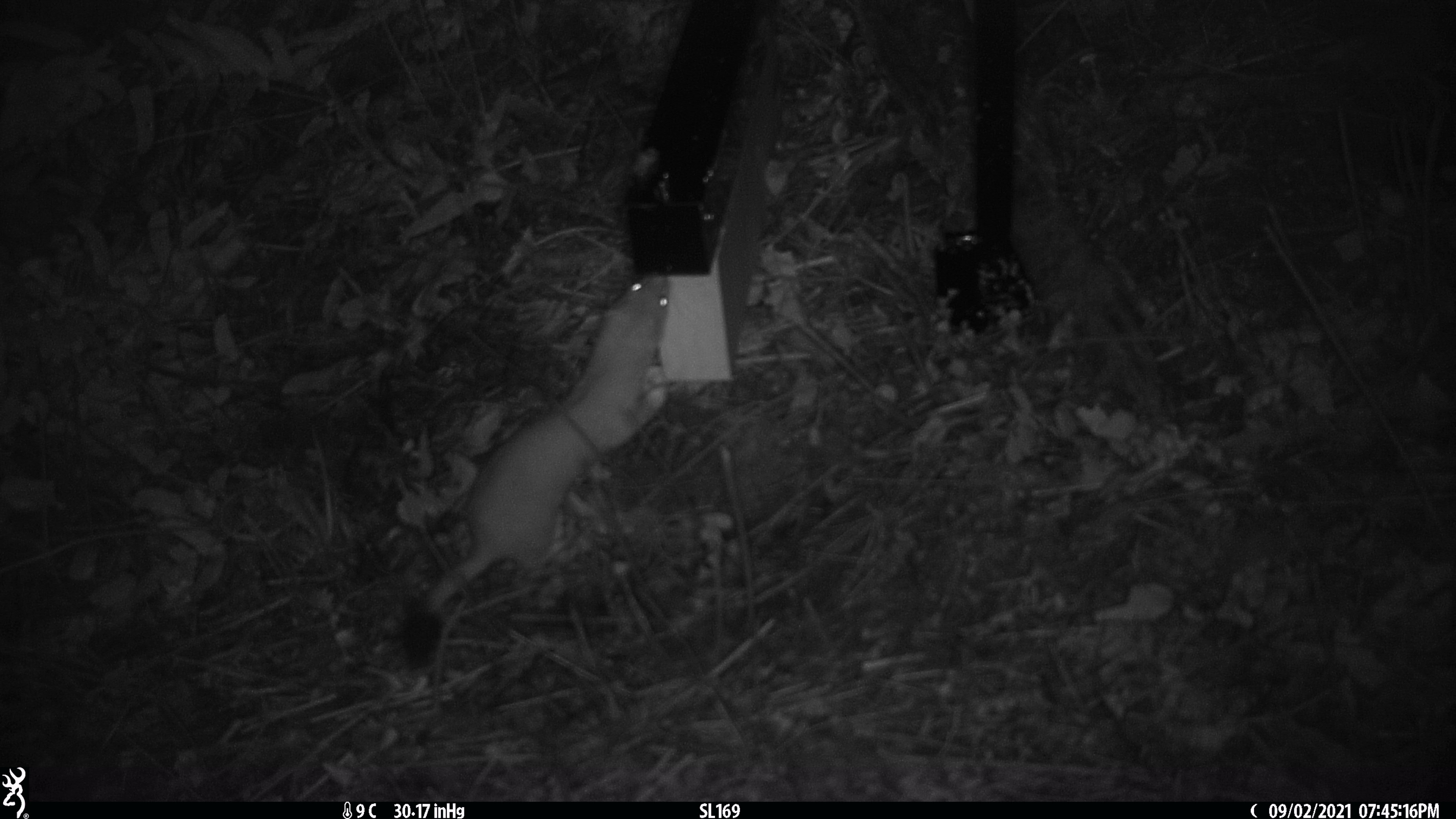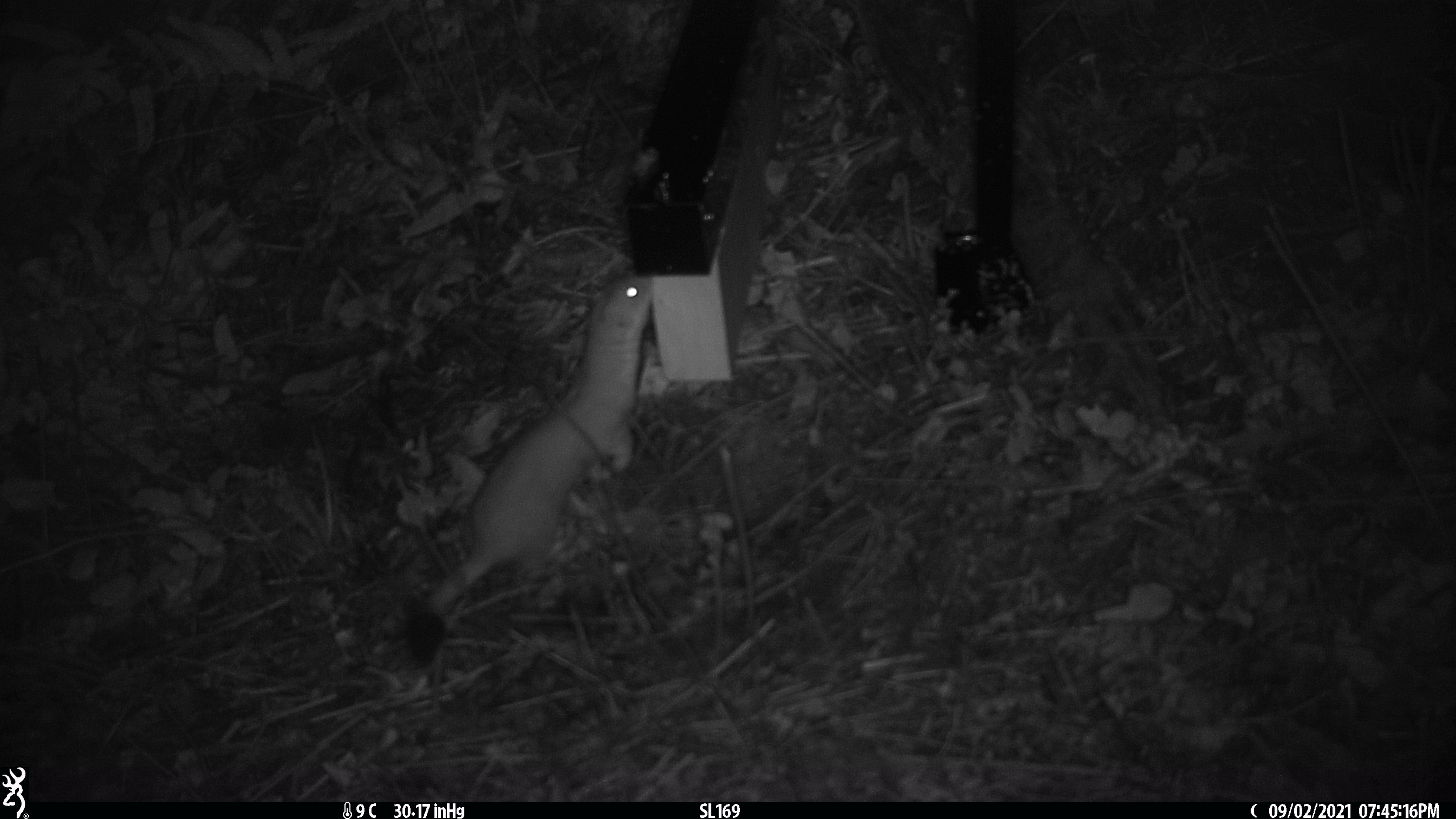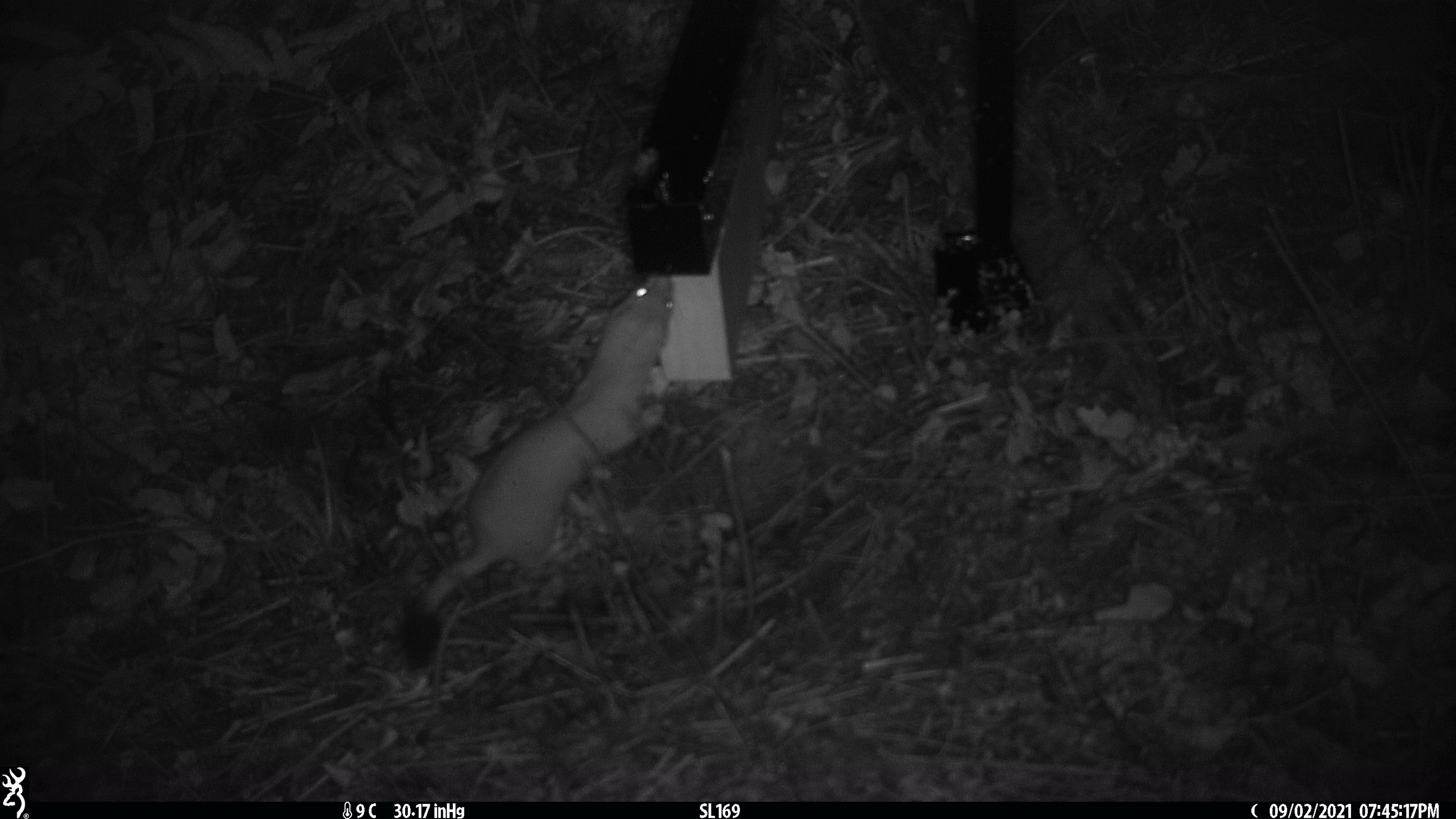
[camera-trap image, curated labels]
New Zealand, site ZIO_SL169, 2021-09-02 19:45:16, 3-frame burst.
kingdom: Animalia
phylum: Chordata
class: Mammalia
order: Carnivora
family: Mustelidae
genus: Mustela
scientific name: Mustela erminea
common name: stoat